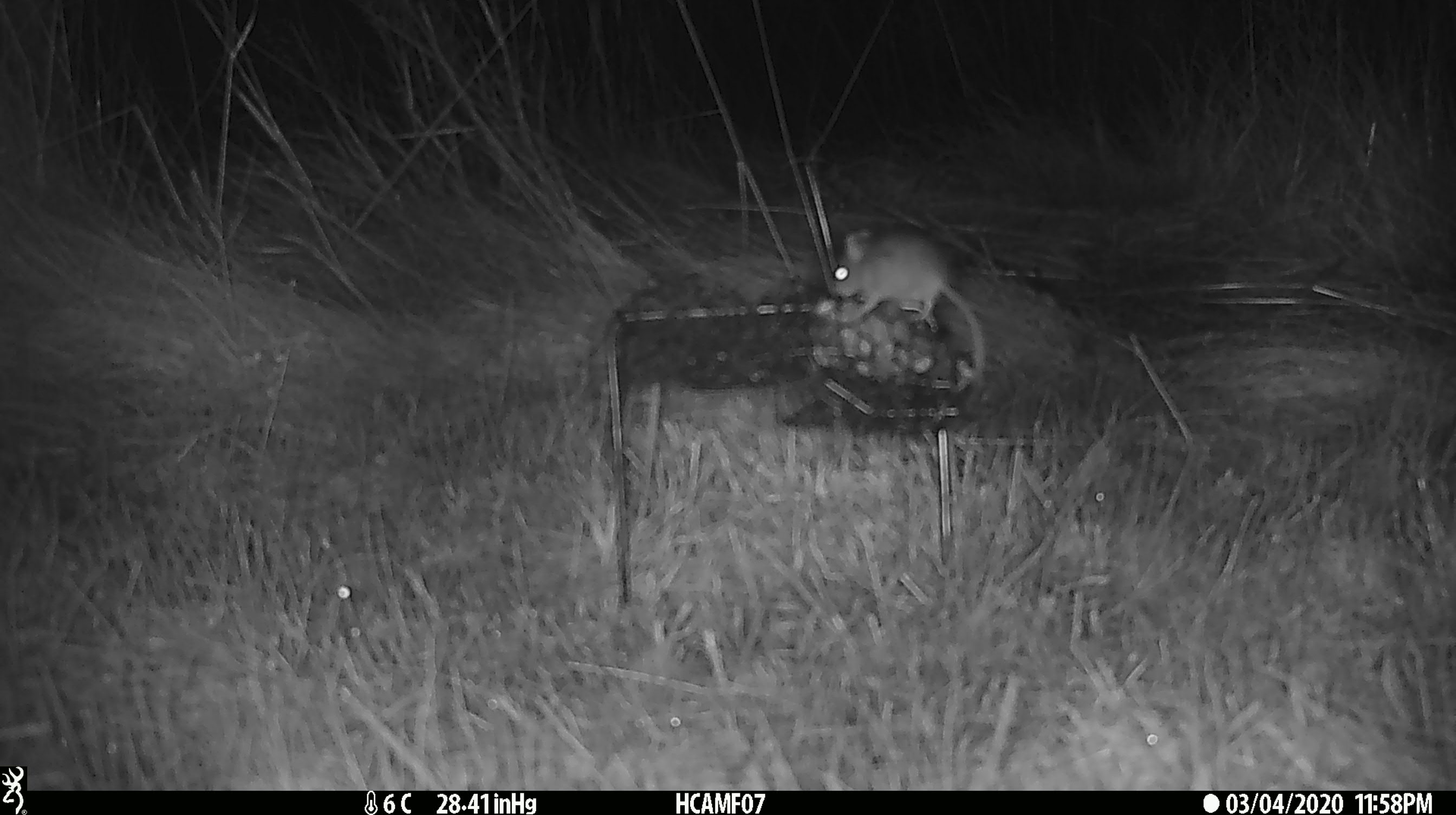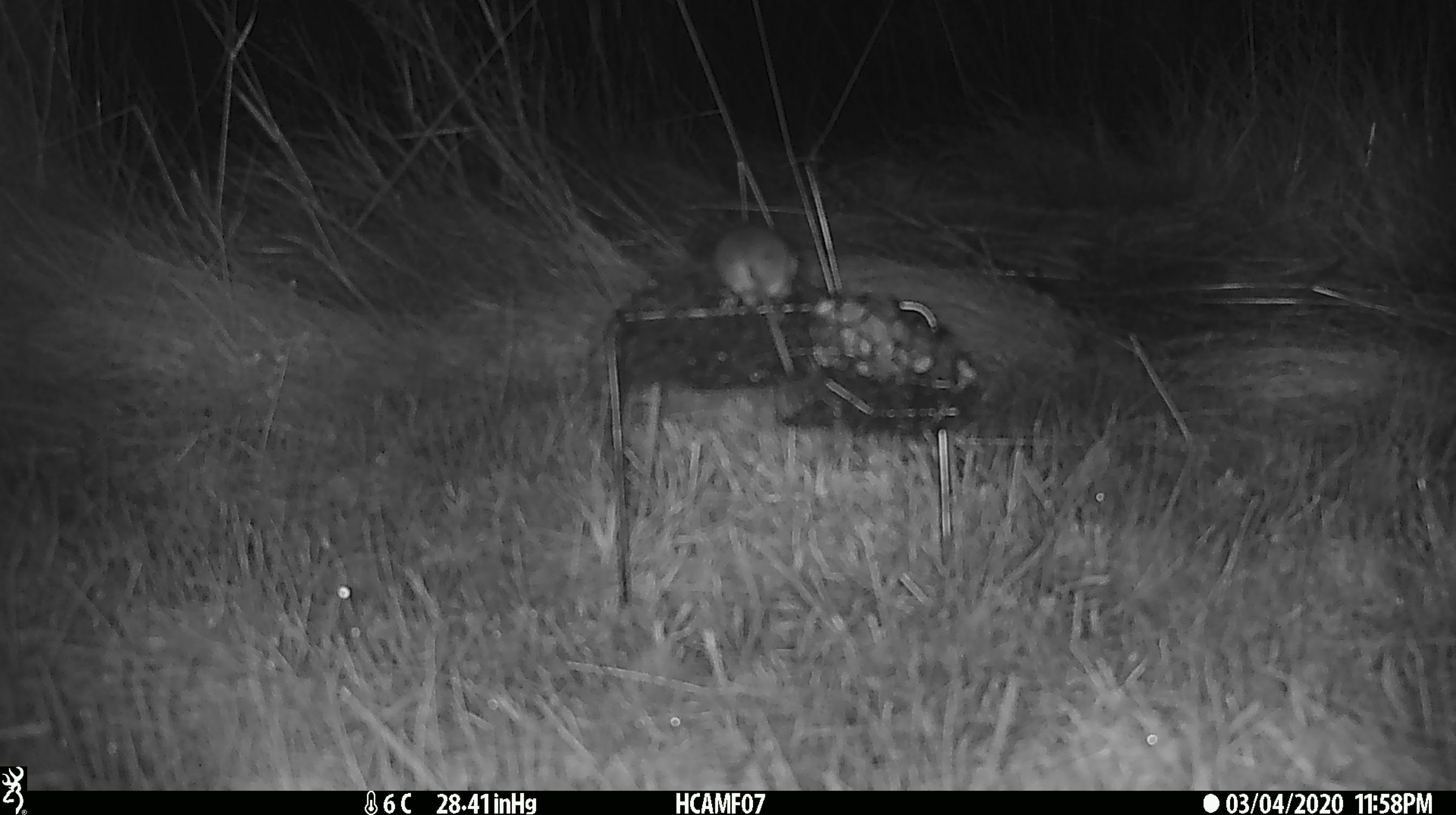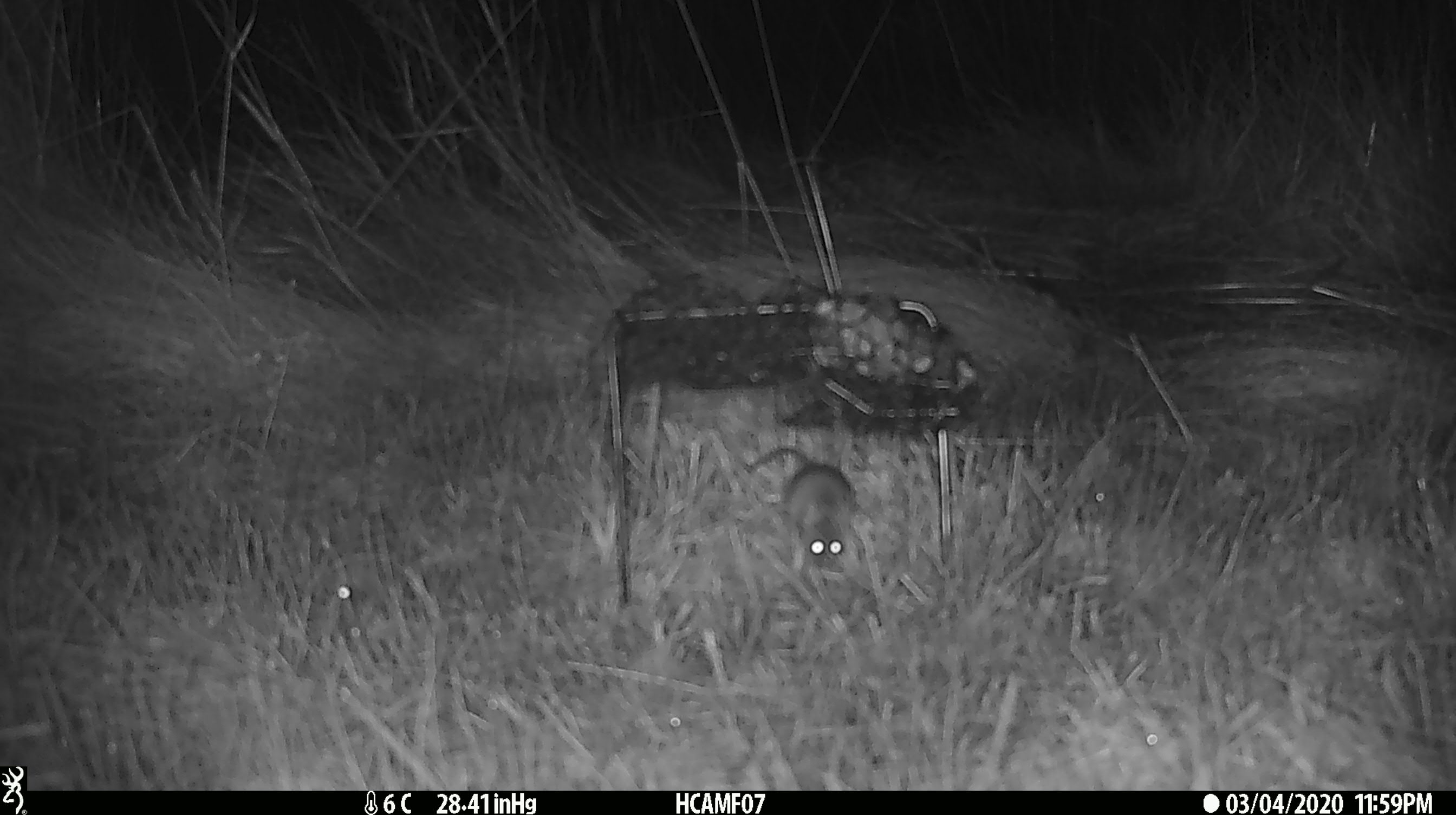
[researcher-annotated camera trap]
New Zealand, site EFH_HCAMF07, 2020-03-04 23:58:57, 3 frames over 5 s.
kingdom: Animalia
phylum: Chordata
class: Mammalia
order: Rodentia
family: Muridae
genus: Mus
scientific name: Mus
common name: mouse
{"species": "mouse (Mus)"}